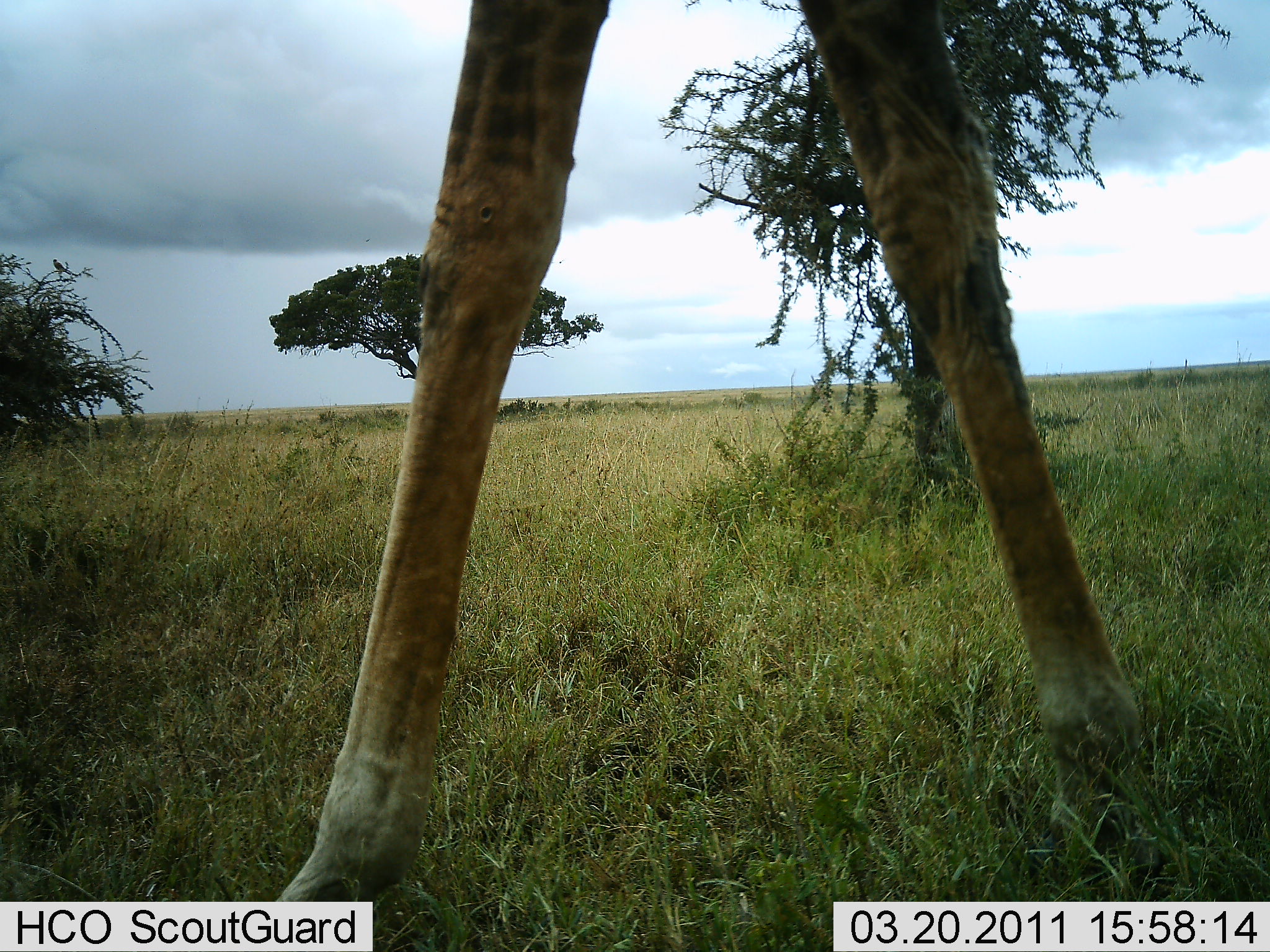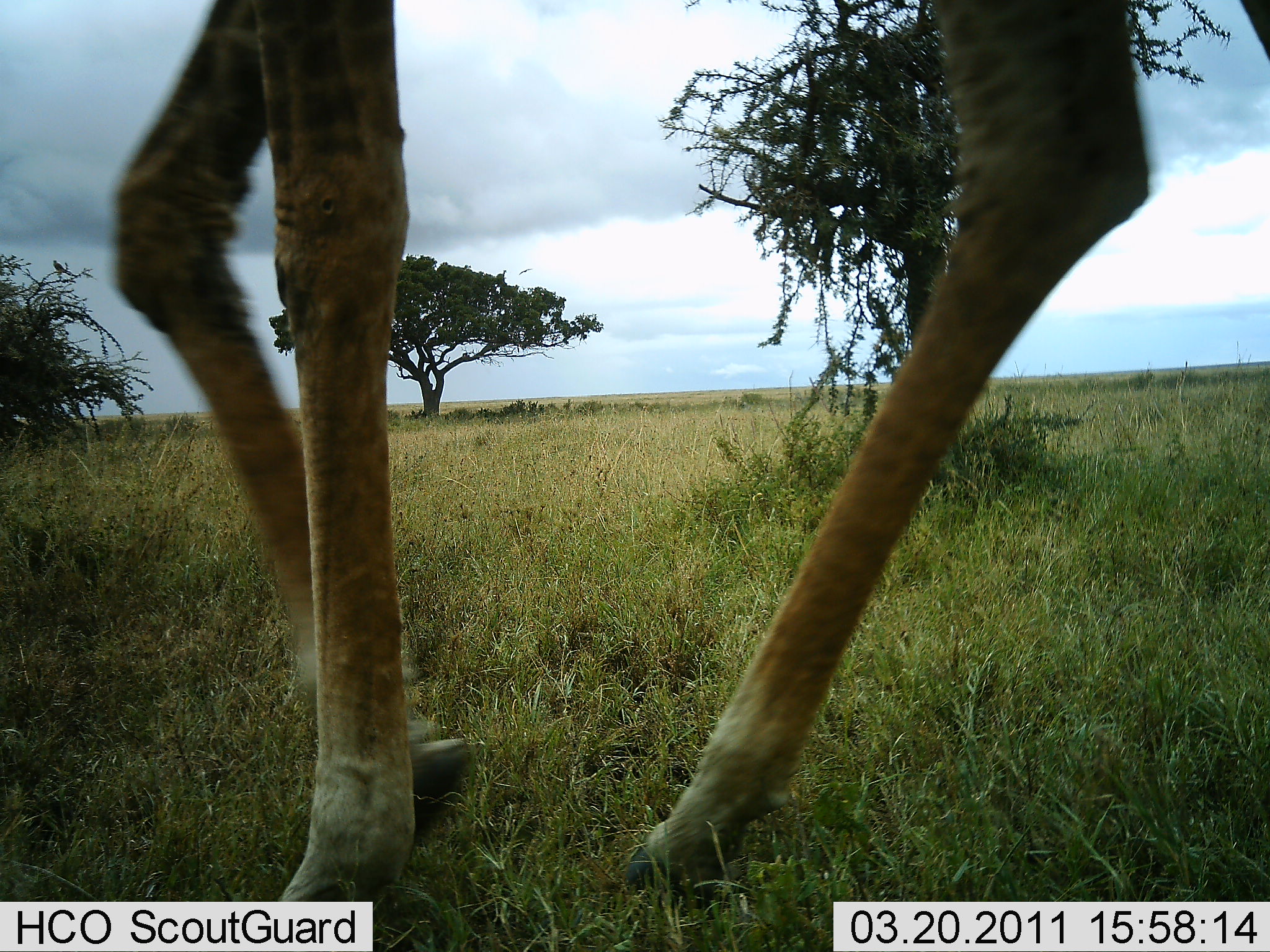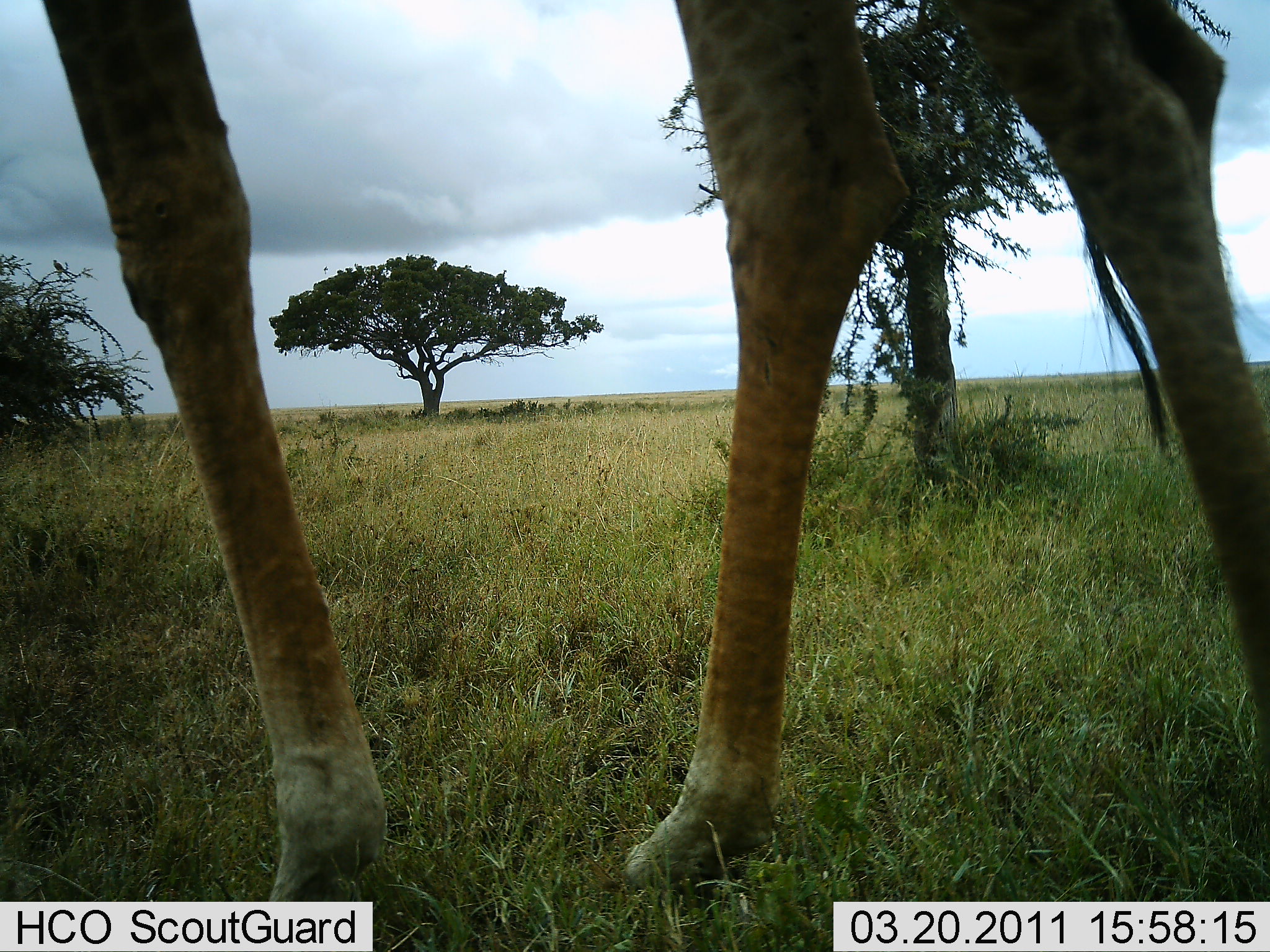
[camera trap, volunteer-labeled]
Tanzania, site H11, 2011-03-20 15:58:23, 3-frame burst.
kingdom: Animalia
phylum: Chordata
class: Mammalia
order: Artiodactyla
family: Giraffidae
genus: Giraffa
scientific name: Giraffa camelopardalis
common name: giraffe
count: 1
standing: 21%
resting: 0%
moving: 79%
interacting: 0%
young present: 0%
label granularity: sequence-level